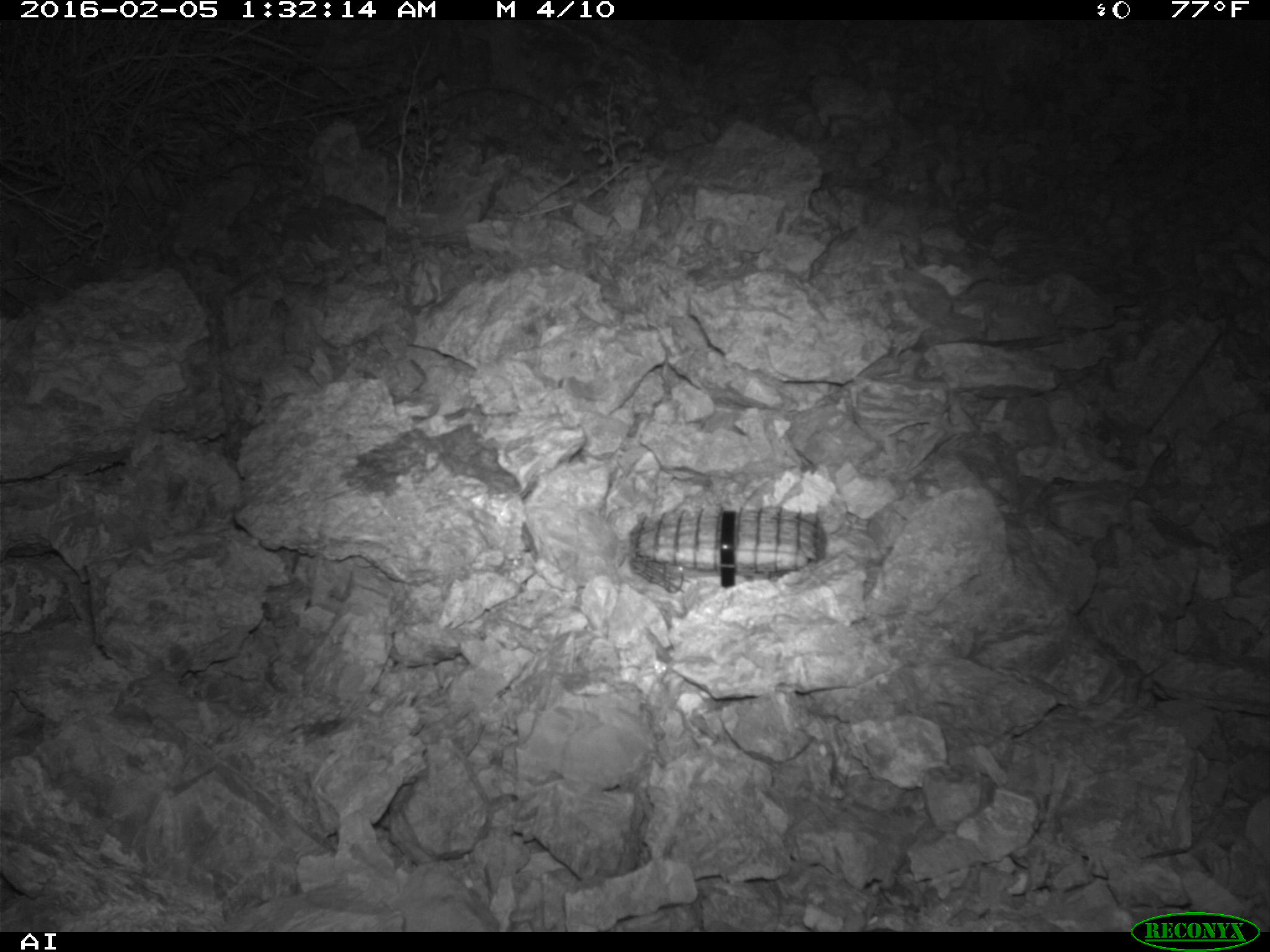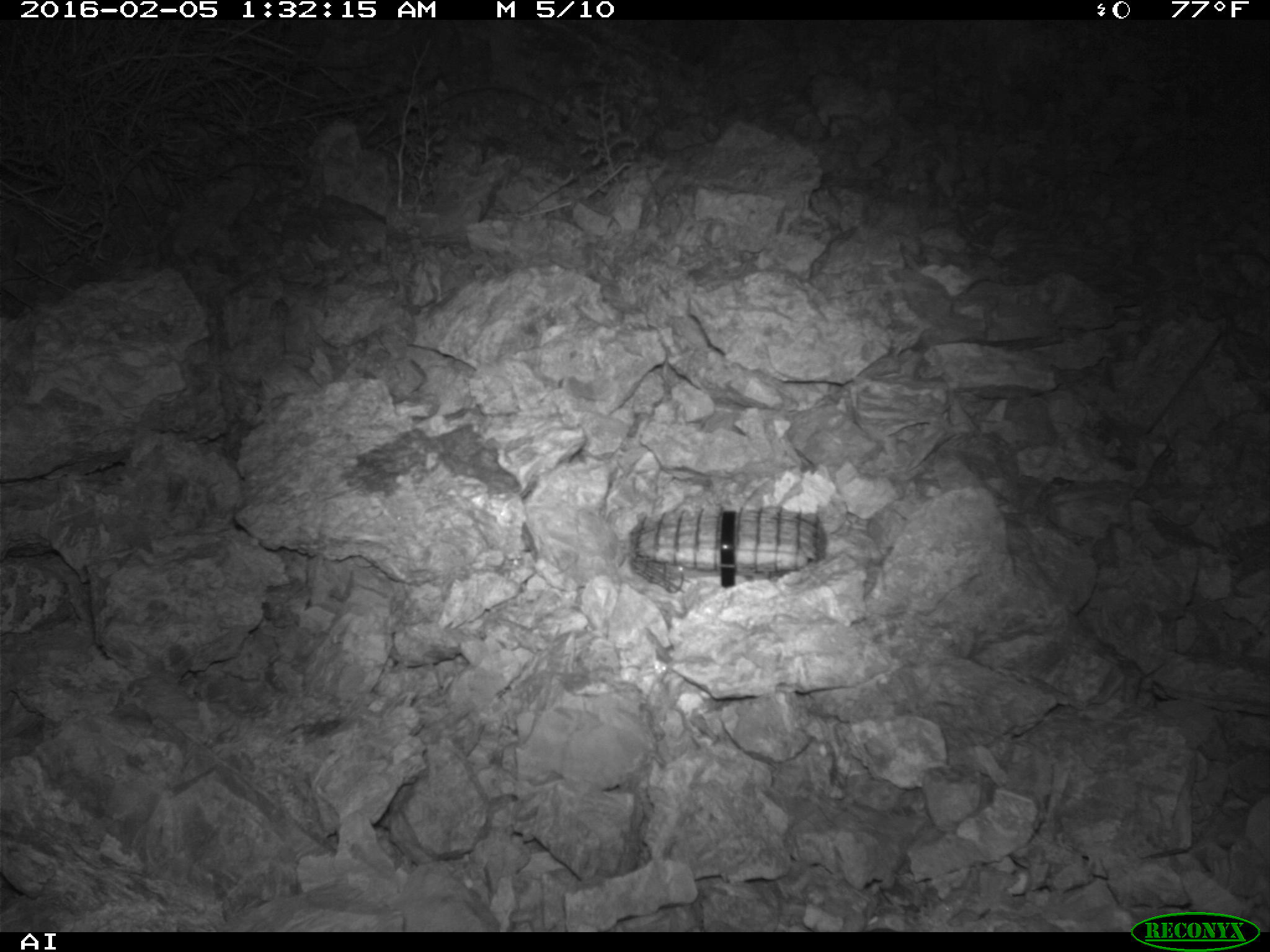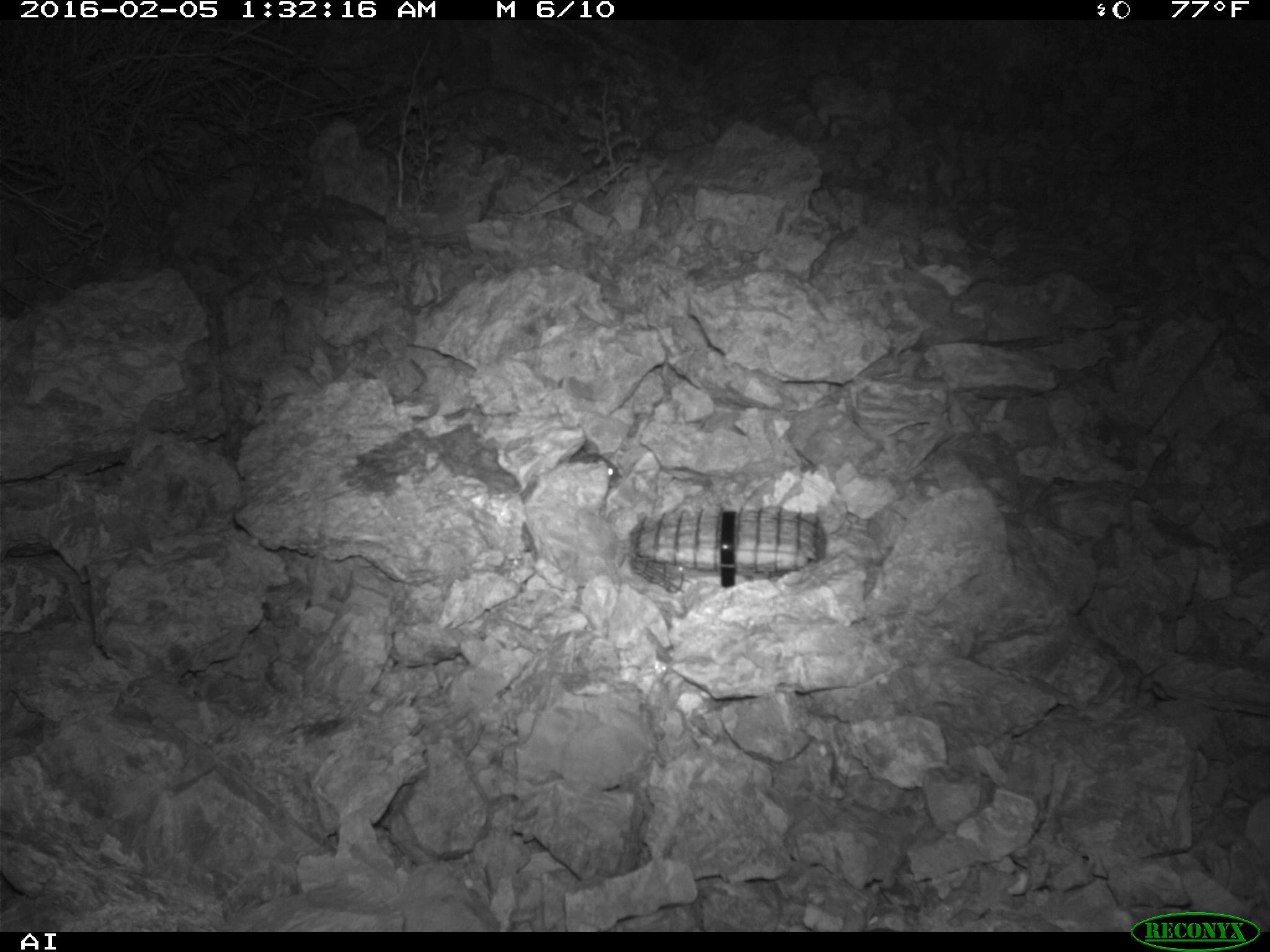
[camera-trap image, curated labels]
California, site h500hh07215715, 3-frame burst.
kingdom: Animalia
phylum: Chordata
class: Mammalia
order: Rodentia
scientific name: Rodentia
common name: rodent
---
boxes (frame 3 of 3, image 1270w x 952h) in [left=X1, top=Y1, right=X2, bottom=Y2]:
rodent: [left=569, top=447, right=620, bottom=483]